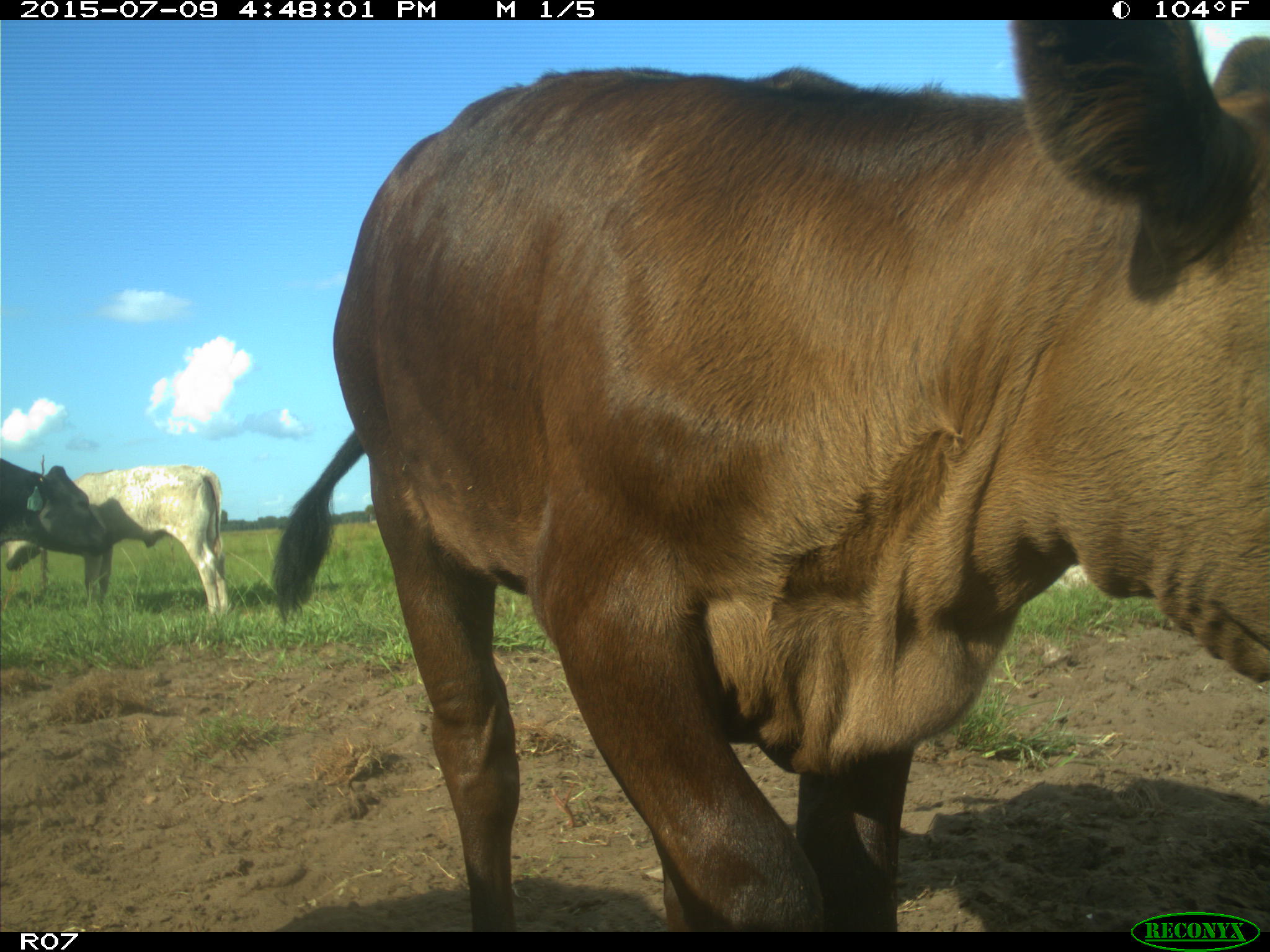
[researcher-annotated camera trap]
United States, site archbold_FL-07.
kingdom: Animalia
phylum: Chordata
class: Mammalia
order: Artiodactyla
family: Bovidae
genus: Bos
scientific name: Bos taurus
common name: domestic cow